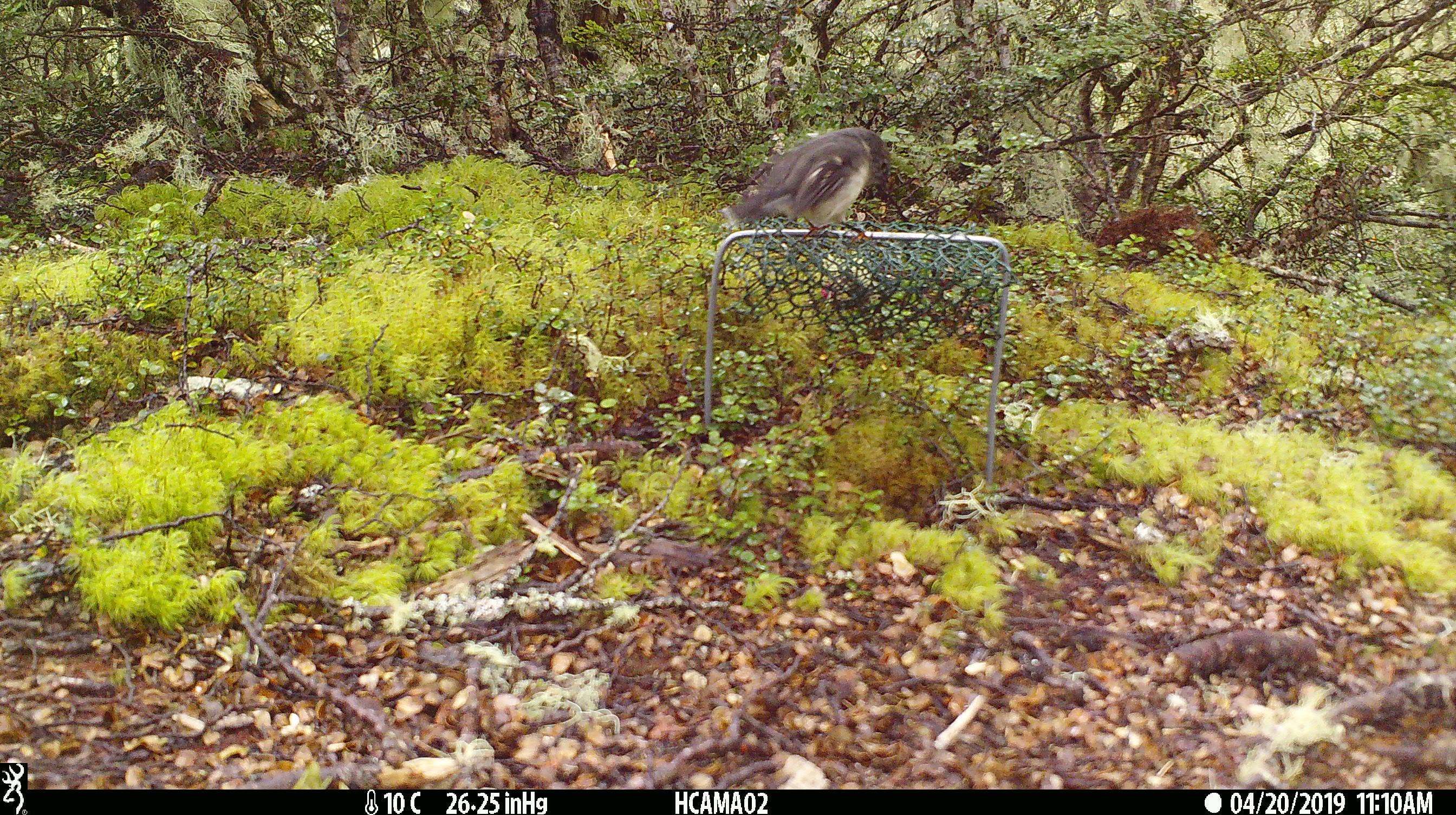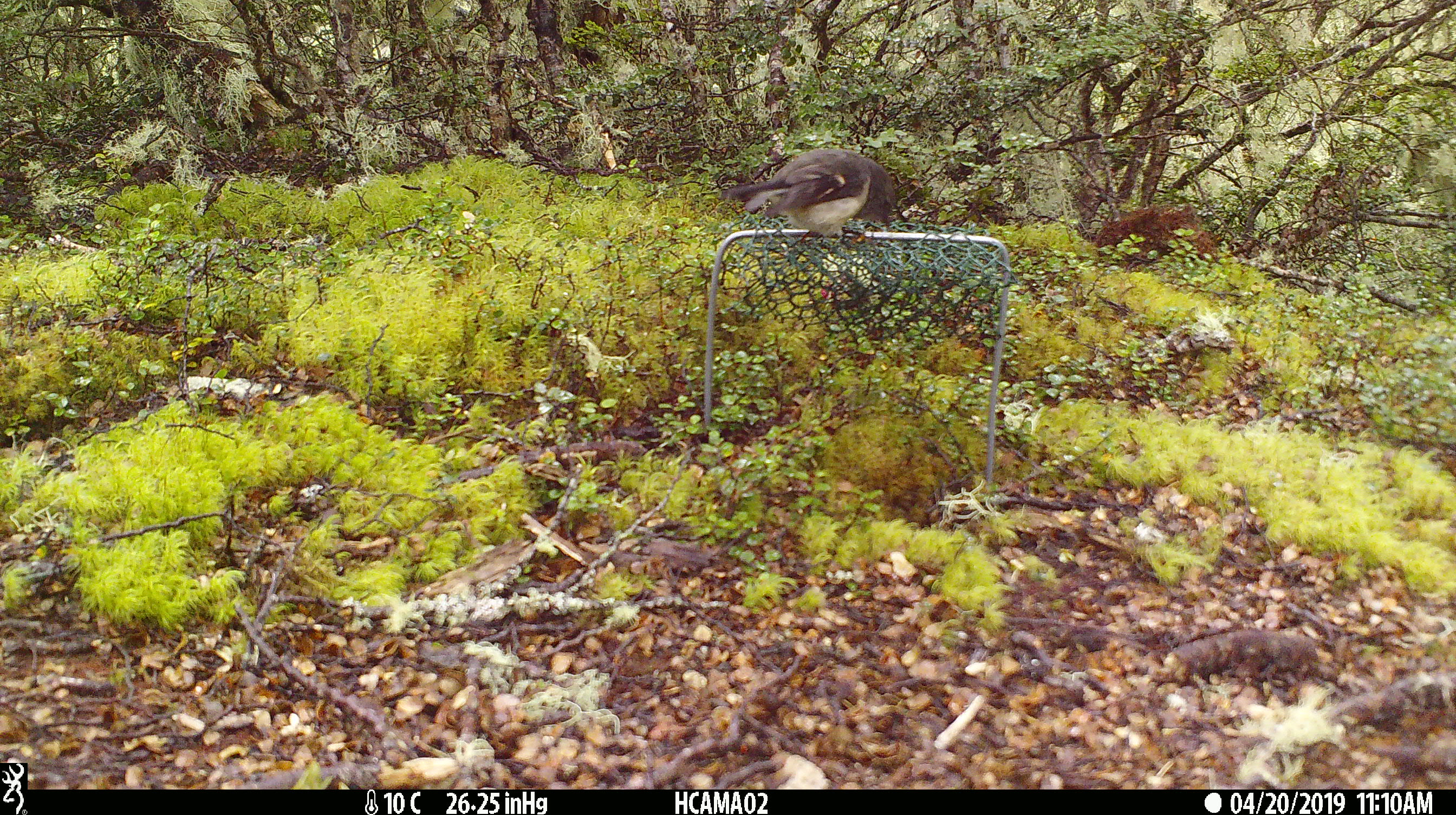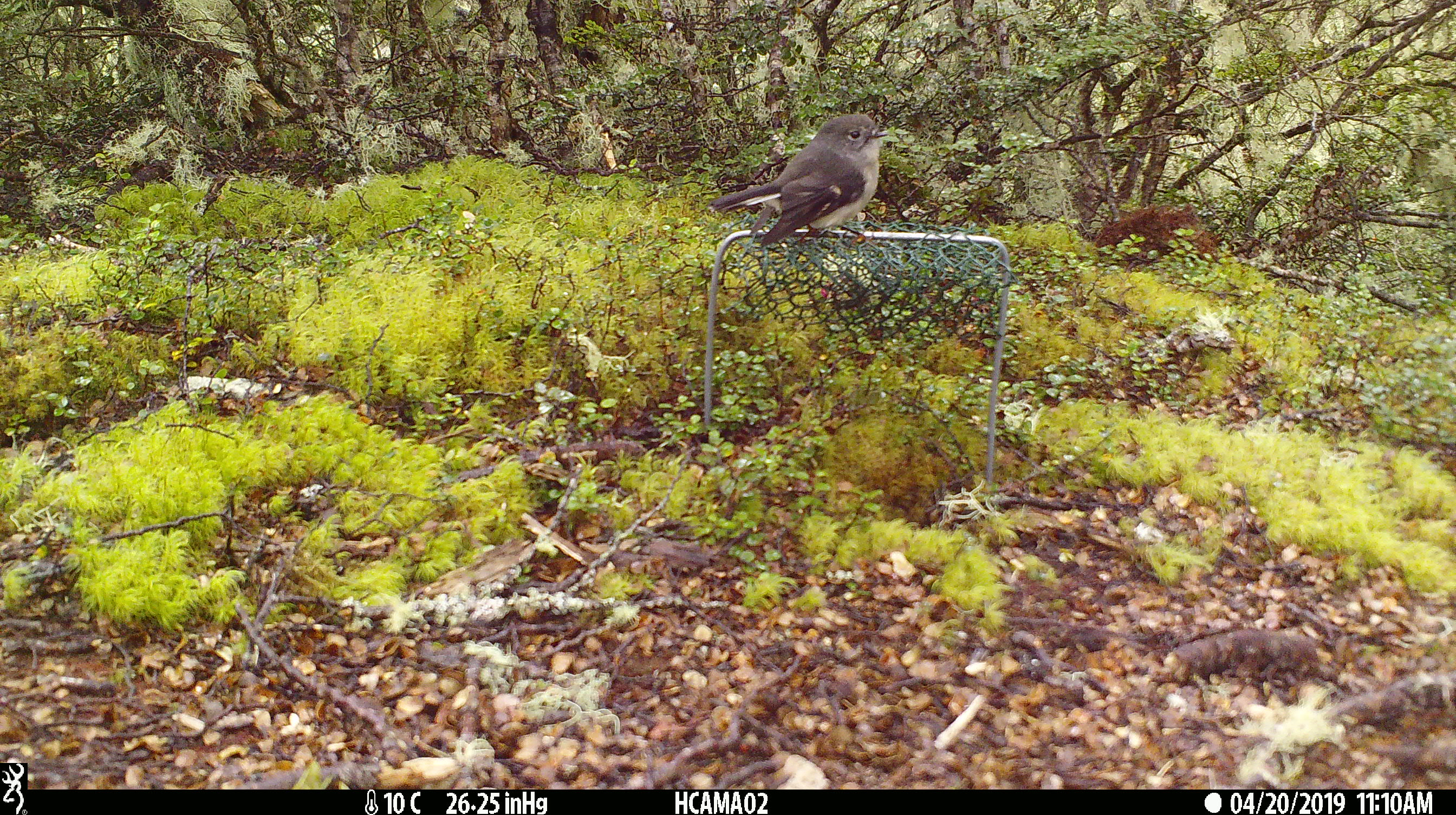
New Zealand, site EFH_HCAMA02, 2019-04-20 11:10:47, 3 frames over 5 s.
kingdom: Animalia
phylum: Chordata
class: Aves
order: Passeriformes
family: Petroicidae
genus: Petroica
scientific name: Petroica macrocephala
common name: tomtit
Tomtit (Petroica macrocephala).